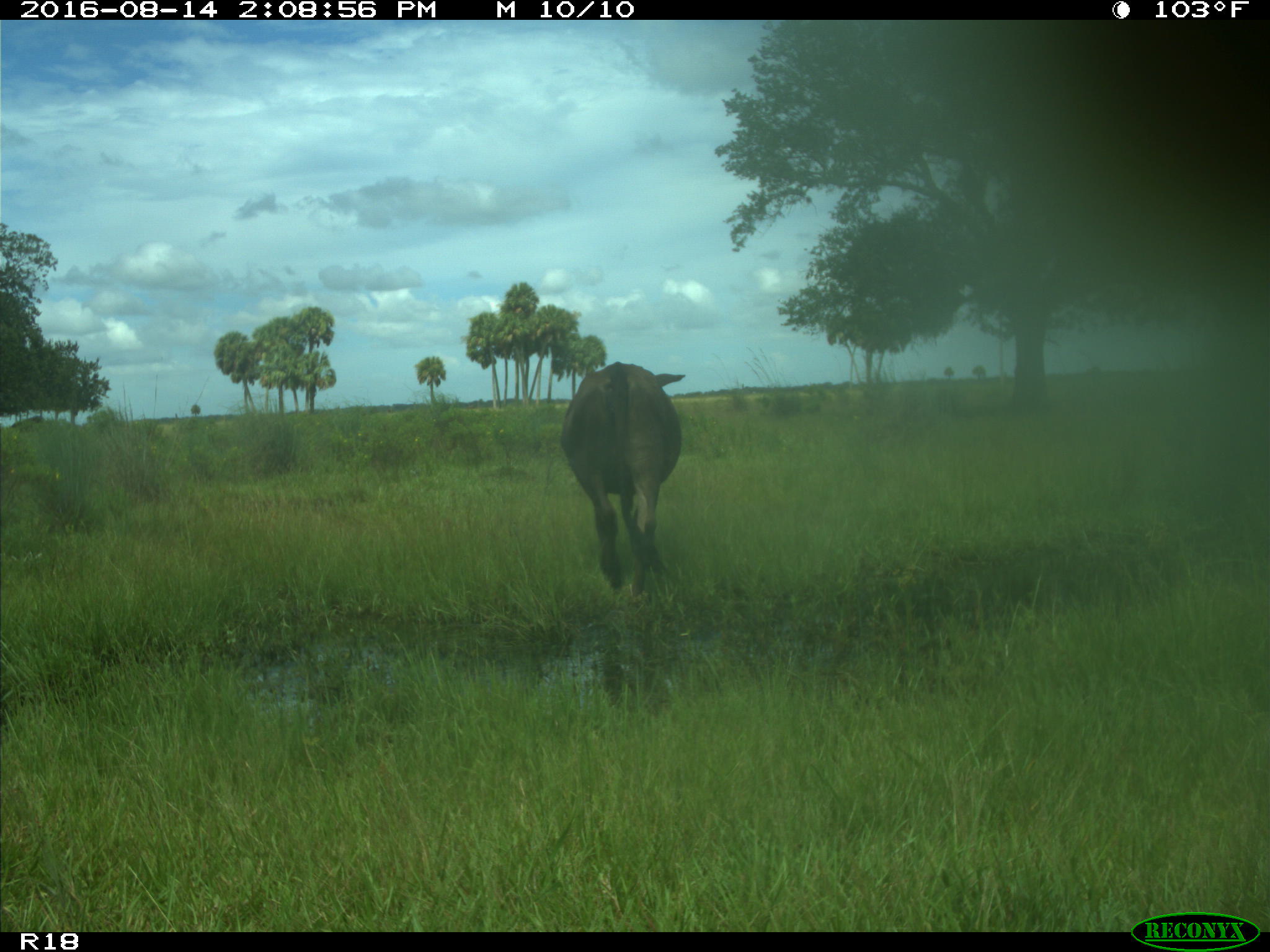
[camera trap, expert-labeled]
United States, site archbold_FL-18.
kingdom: Animalia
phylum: Chordata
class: Mammalia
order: Artiodactyla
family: Bovidae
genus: Bos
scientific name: Bos taurus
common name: domestic cow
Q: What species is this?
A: Bos taurus (domestic cow).